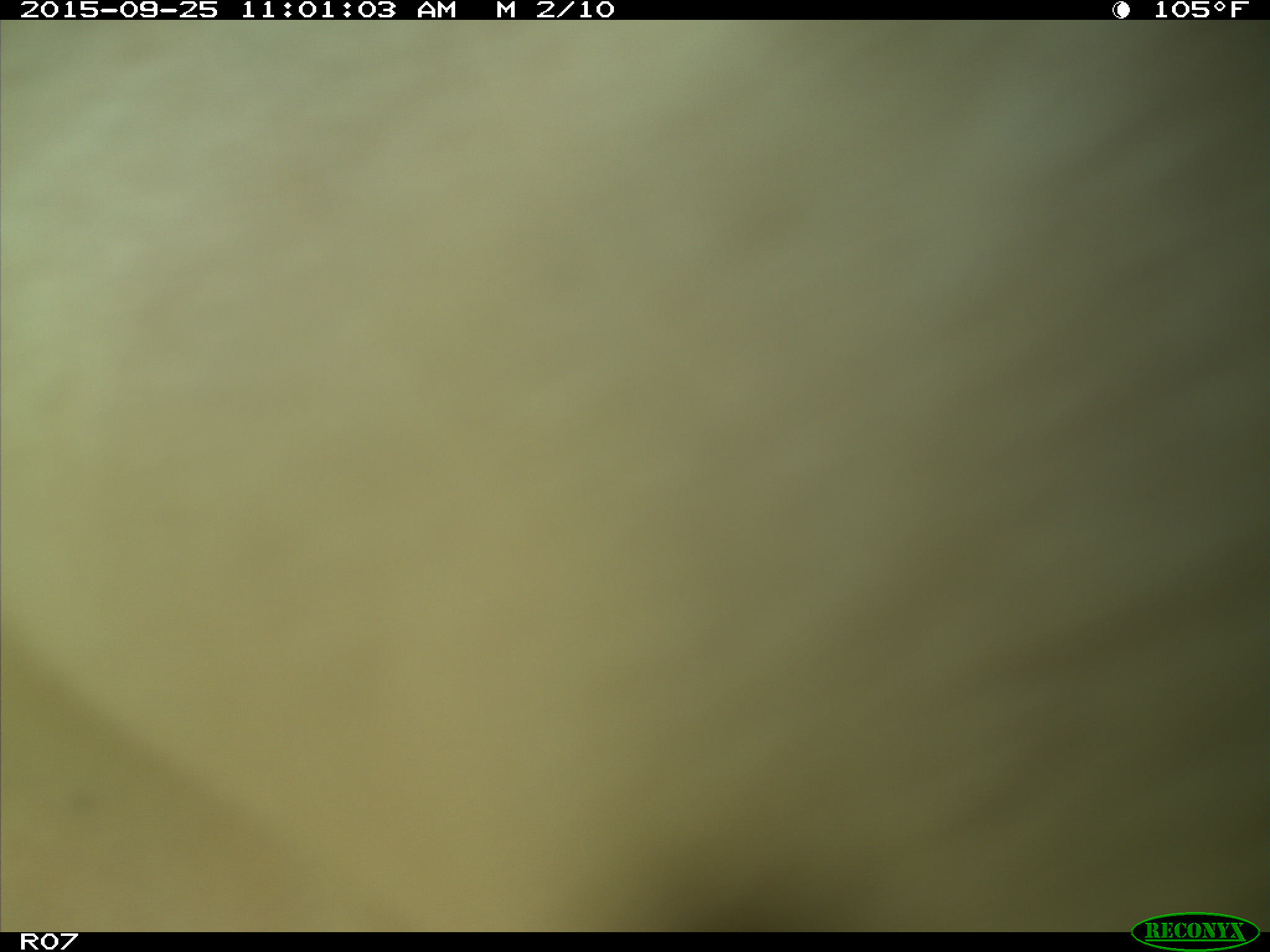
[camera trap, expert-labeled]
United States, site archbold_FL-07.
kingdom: Animalia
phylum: Chordata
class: Mammalia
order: Artiodactyla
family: Bovidae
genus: Bos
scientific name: Bos taurus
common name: domestic cow